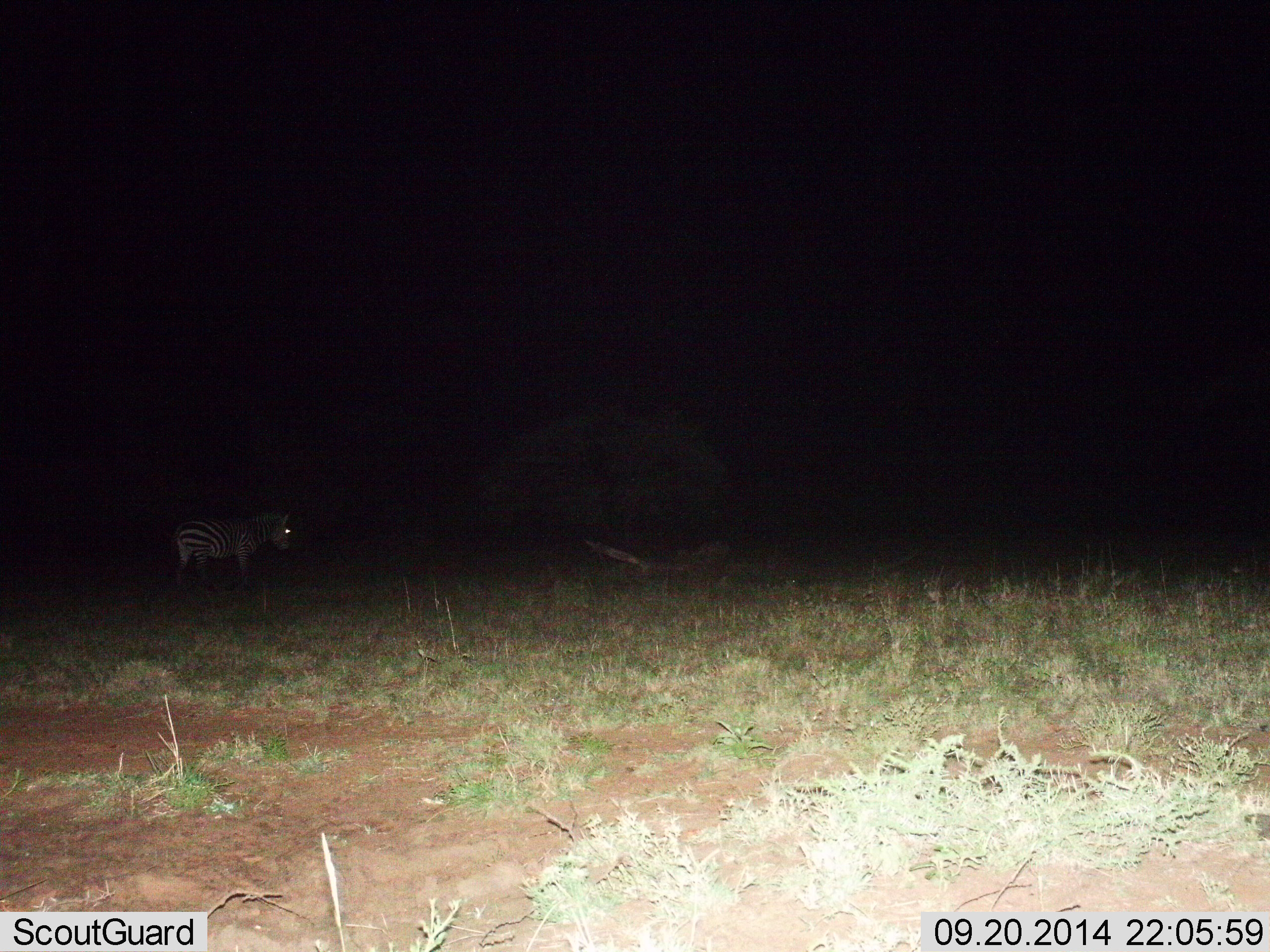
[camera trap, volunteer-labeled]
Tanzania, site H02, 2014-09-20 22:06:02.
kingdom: Animalia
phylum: Chordata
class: Mammalia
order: Perissodactyla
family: Equidae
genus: Equus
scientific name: Equus quagga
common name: plains zebra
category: zebra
Zebra (plains zebra) (Equus quagga), count 1. Behavior (volunteer vote fractions): standing 90%, resting 0%, moving 10%, interacting 0%. Young present (vote fraction): 0%. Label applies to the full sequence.